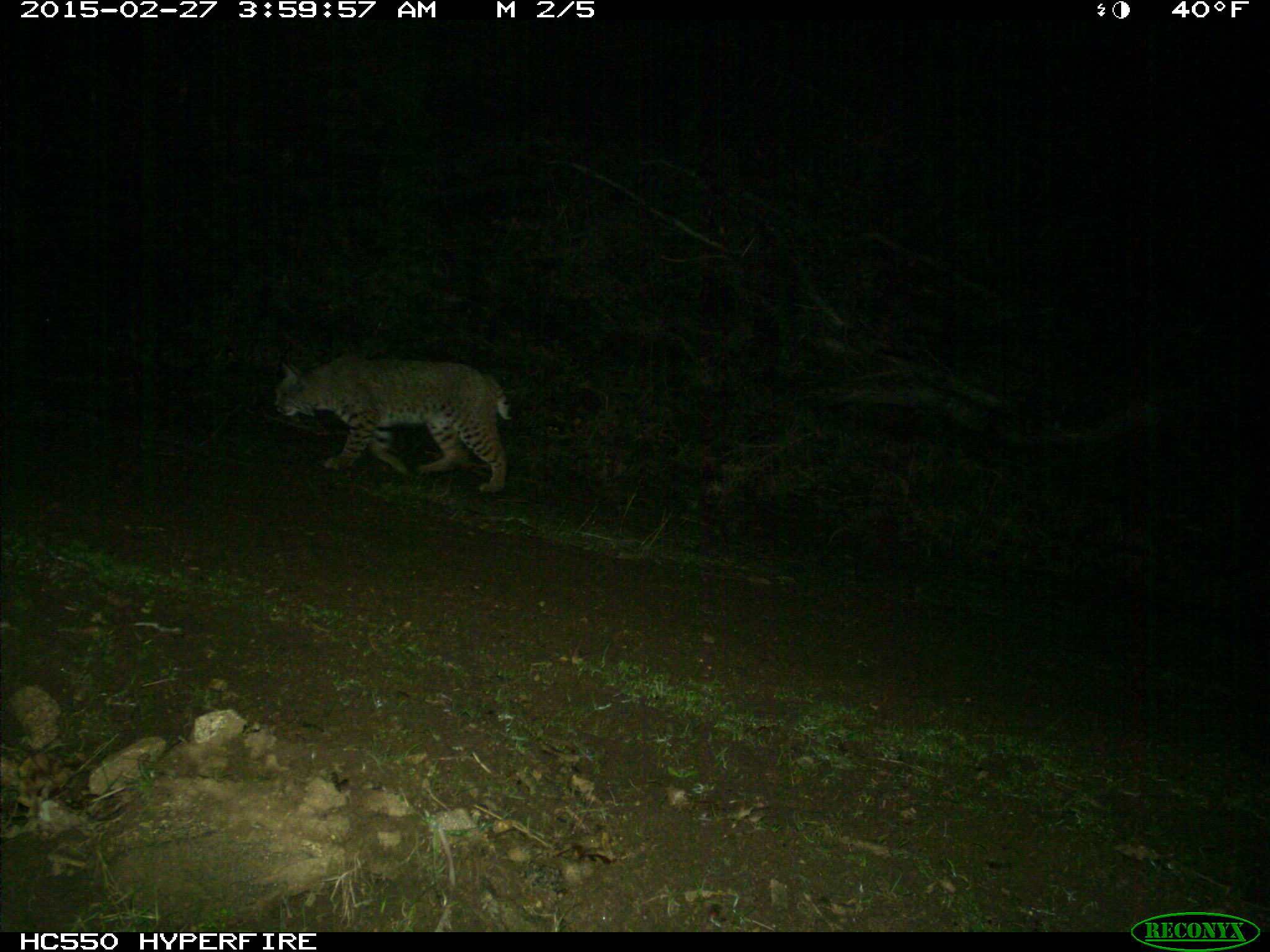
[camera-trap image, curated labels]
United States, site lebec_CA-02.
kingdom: Animalia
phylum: Chordata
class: Mammalia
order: Carnivora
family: Felidae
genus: Lynx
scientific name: Lynx rufus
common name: bobcat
Lynx rufus (bobcat).